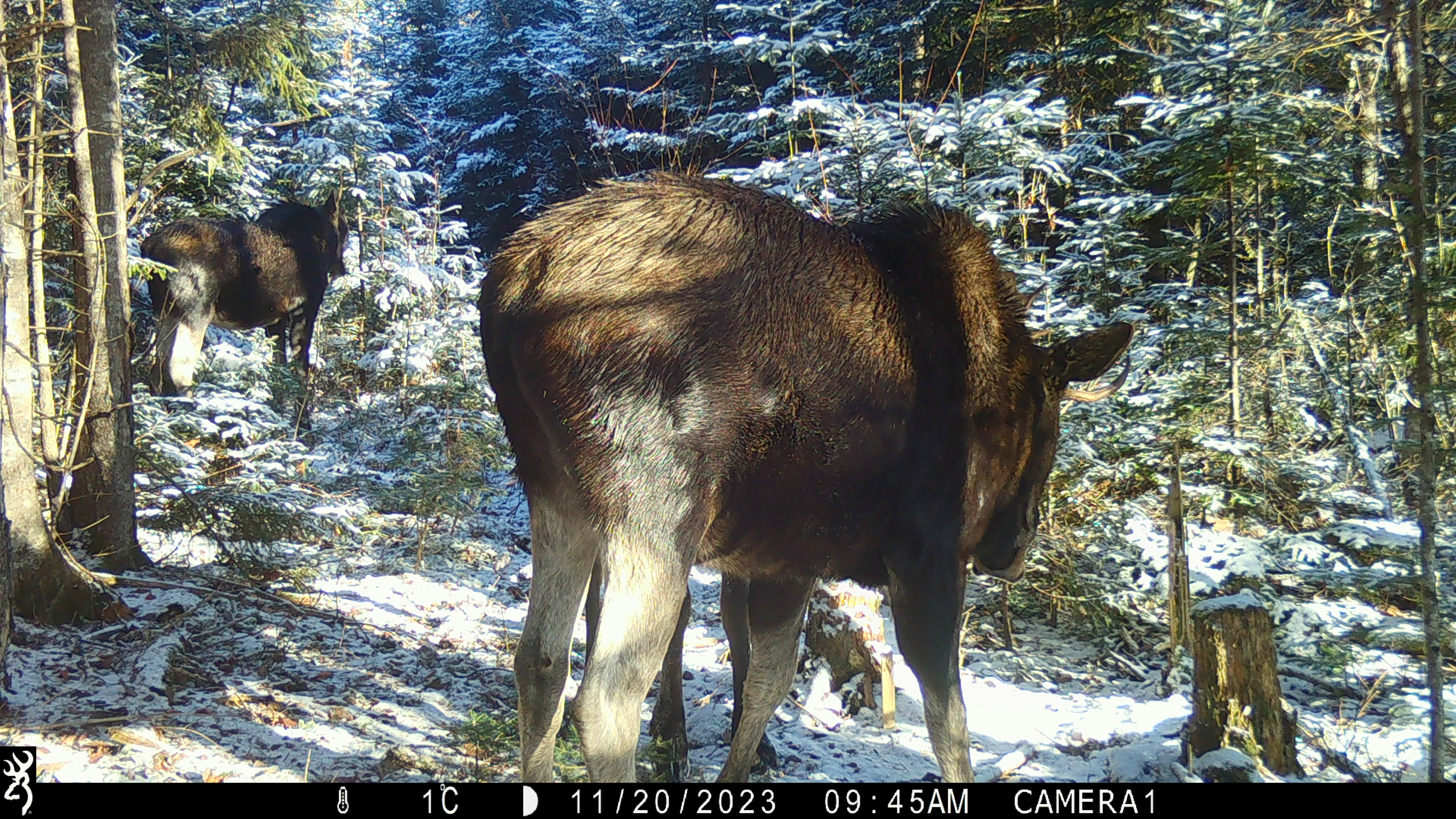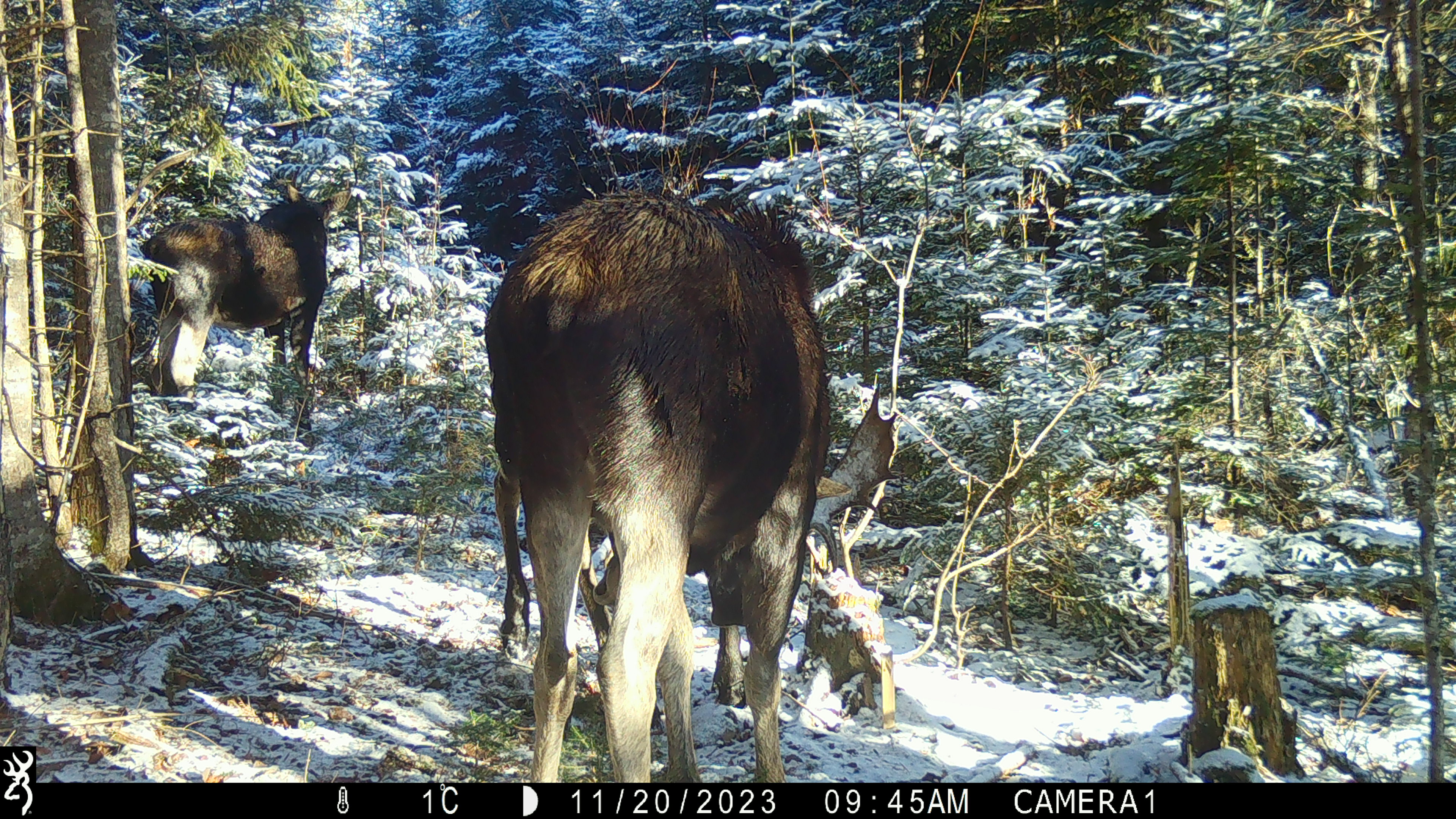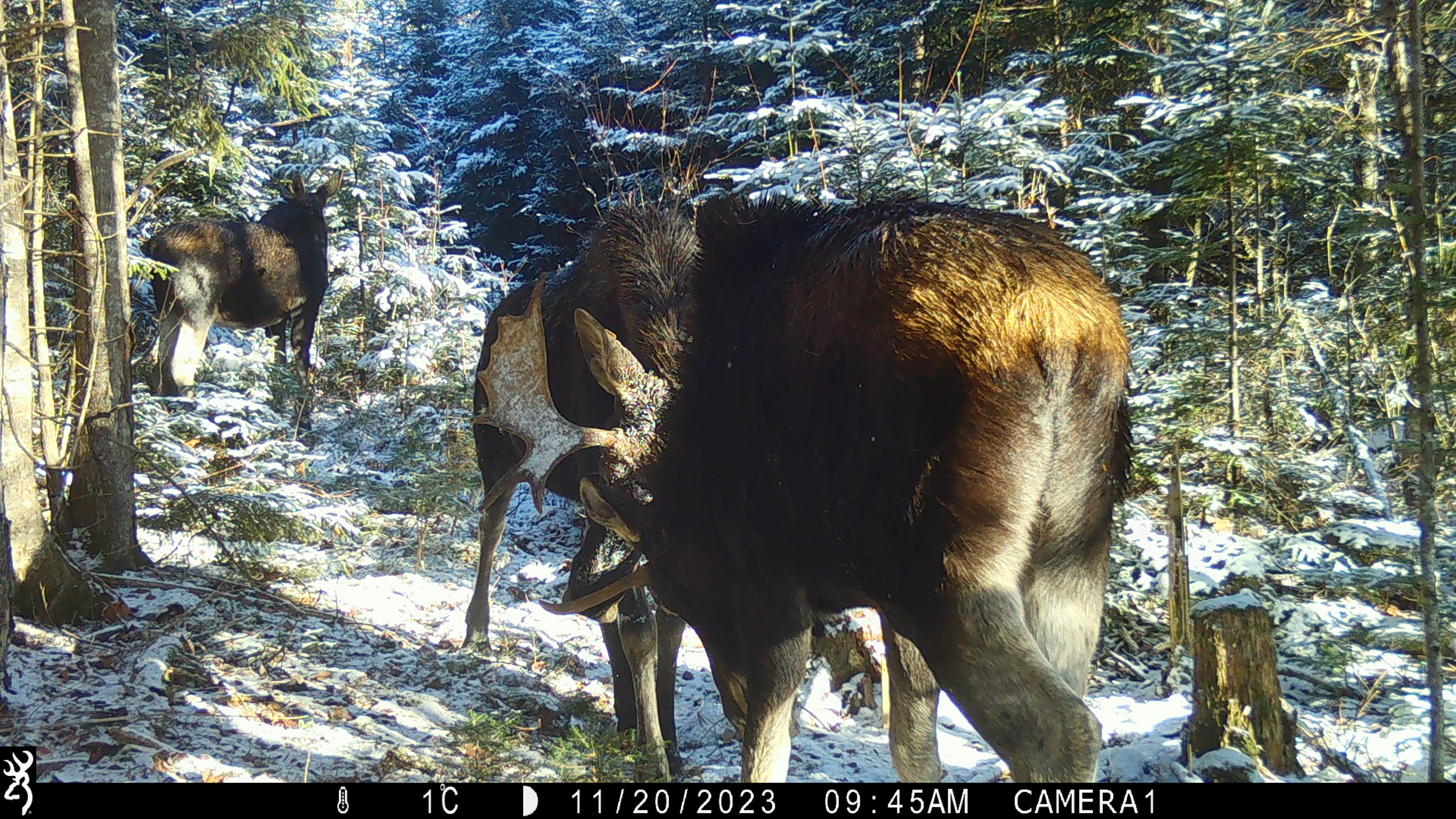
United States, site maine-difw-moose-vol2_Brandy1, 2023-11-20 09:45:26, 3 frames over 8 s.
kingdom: Animalia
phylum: Chordata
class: Mammalia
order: Artiodactyla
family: Cervidae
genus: Alces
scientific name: Alces alces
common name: moose